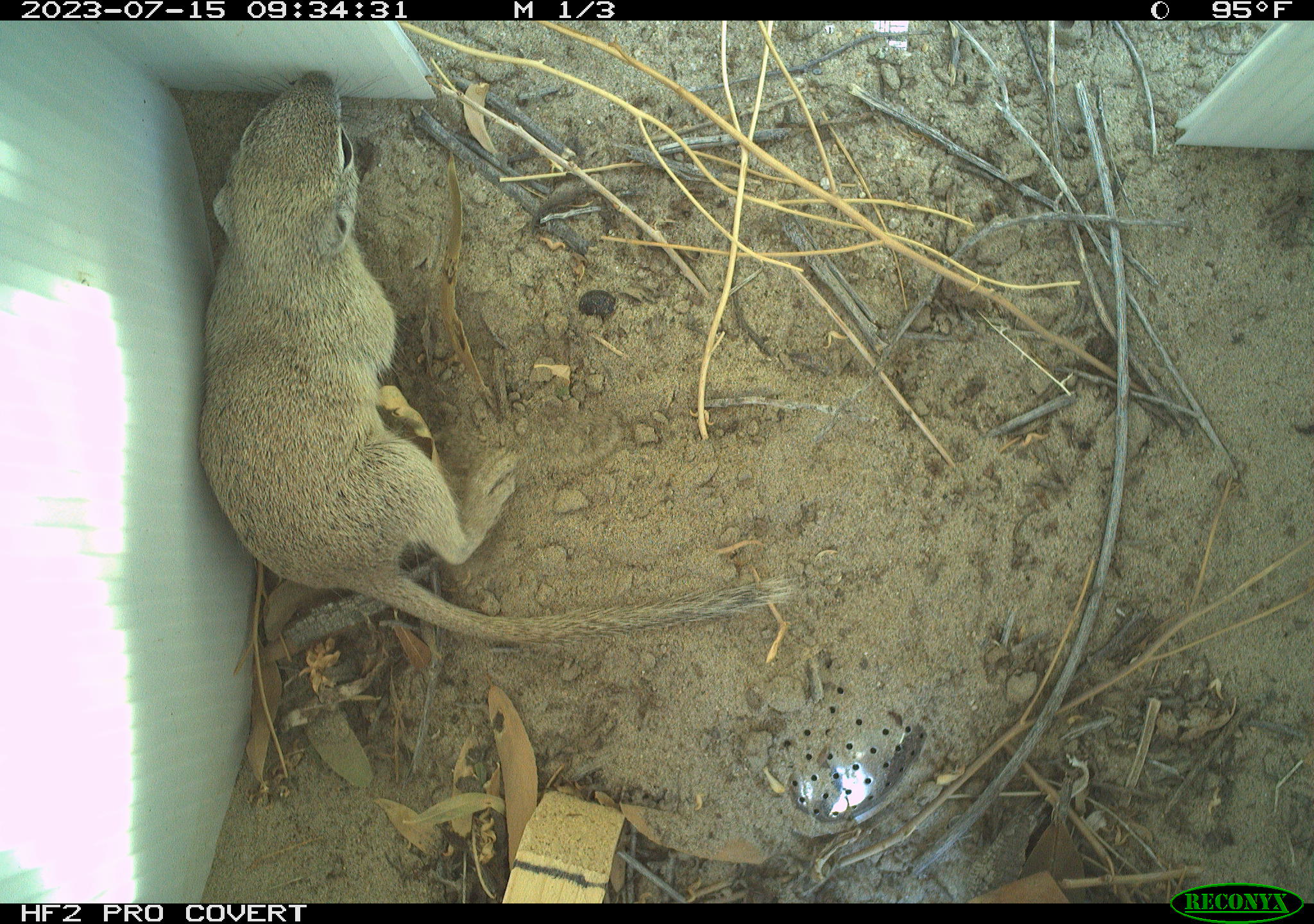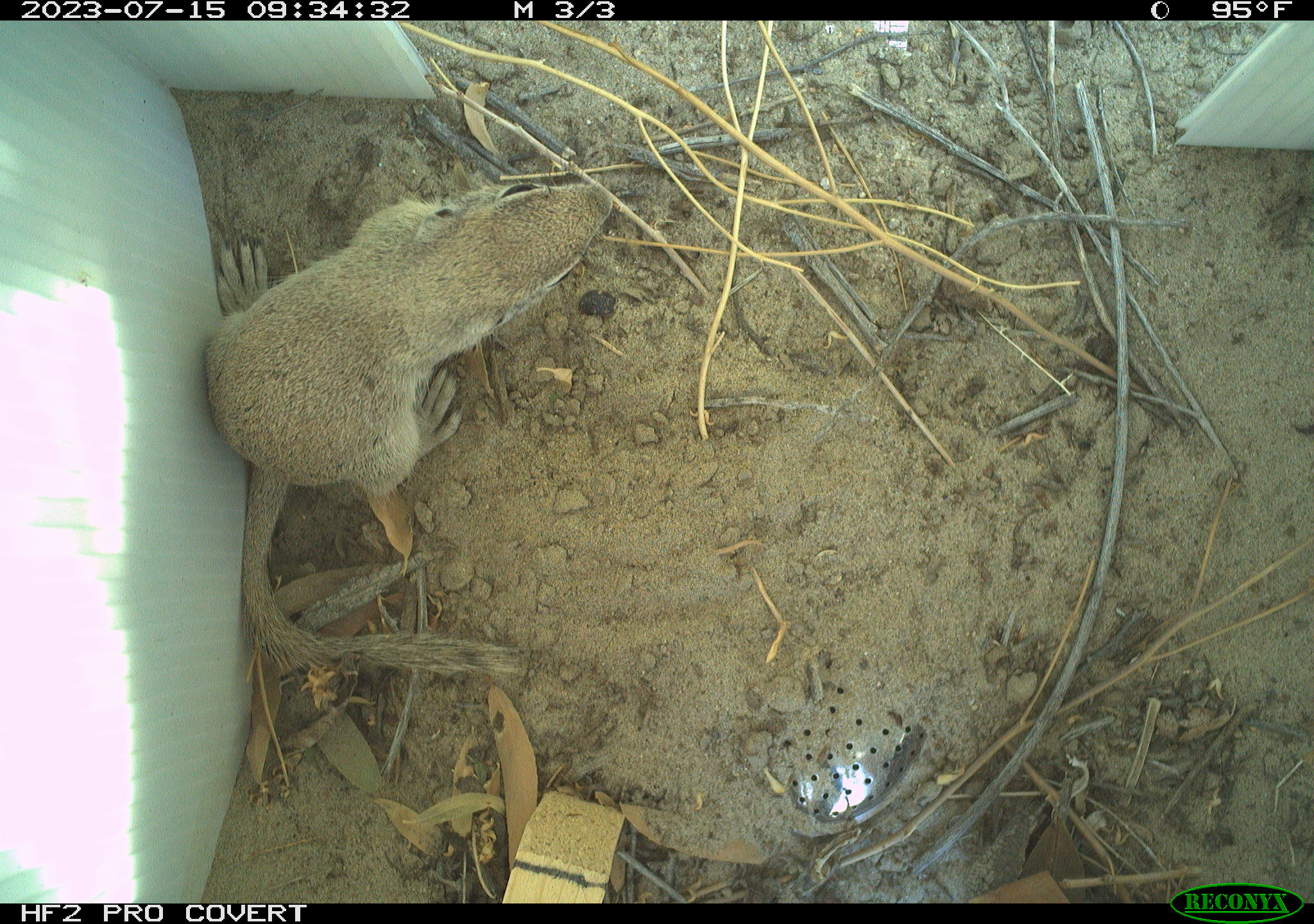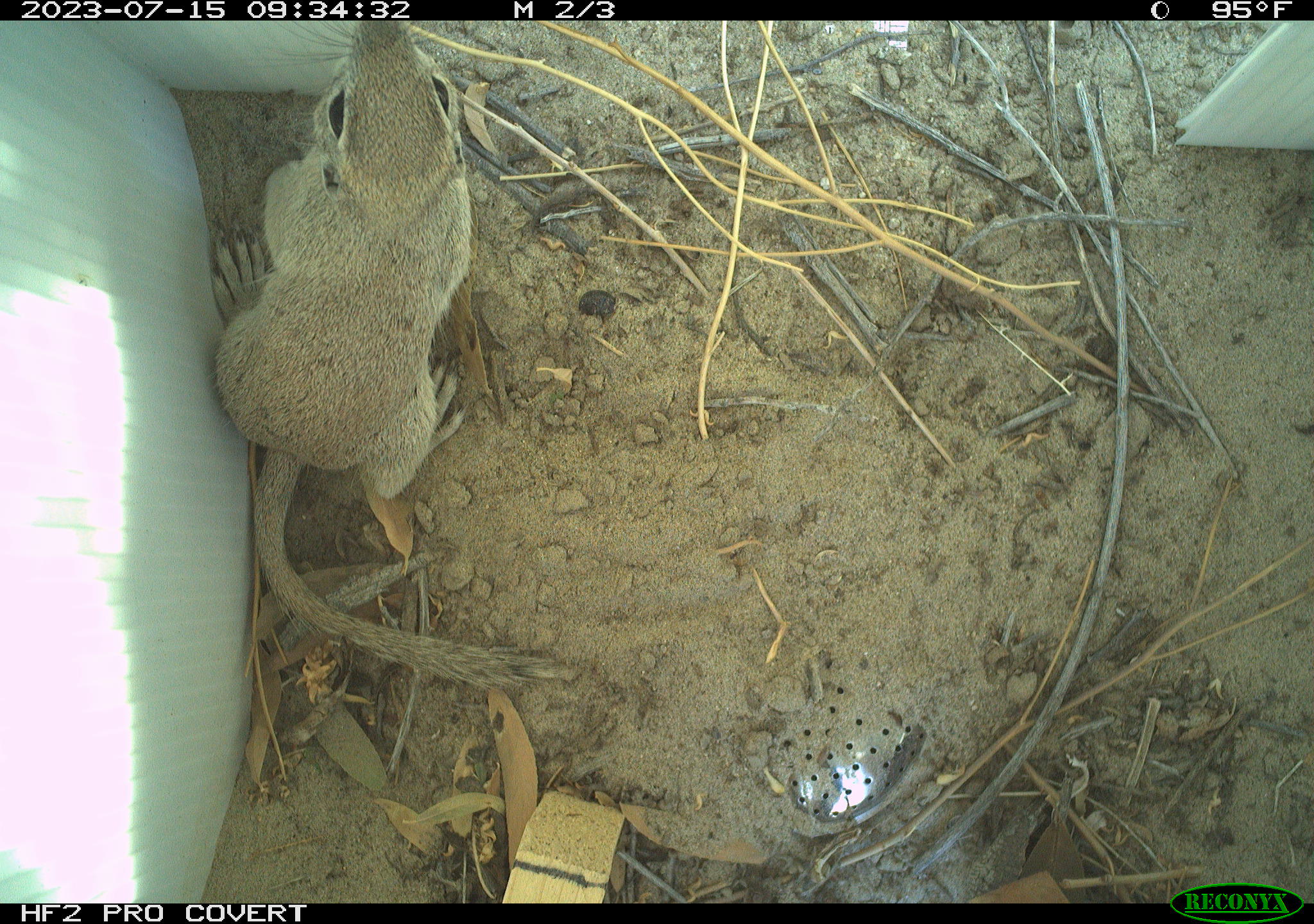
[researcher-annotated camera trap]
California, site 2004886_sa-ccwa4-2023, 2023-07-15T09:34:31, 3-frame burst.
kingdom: Animalia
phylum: Chordata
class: Mammalia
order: Rodentia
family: Sciuridae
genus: Xerospermophilus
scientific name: Xerospermophilus tereticaudus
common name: round-tailed ground squirrel